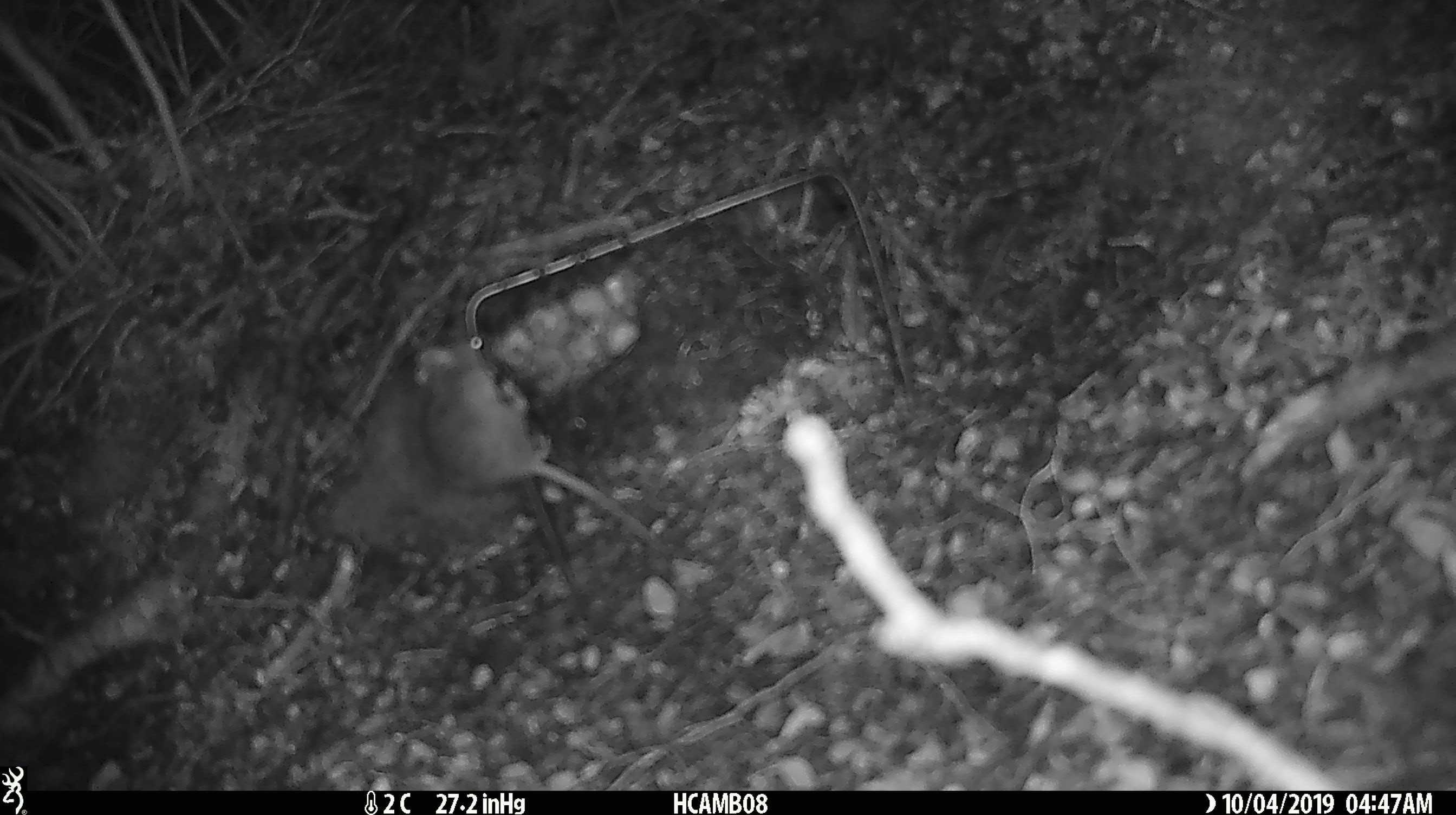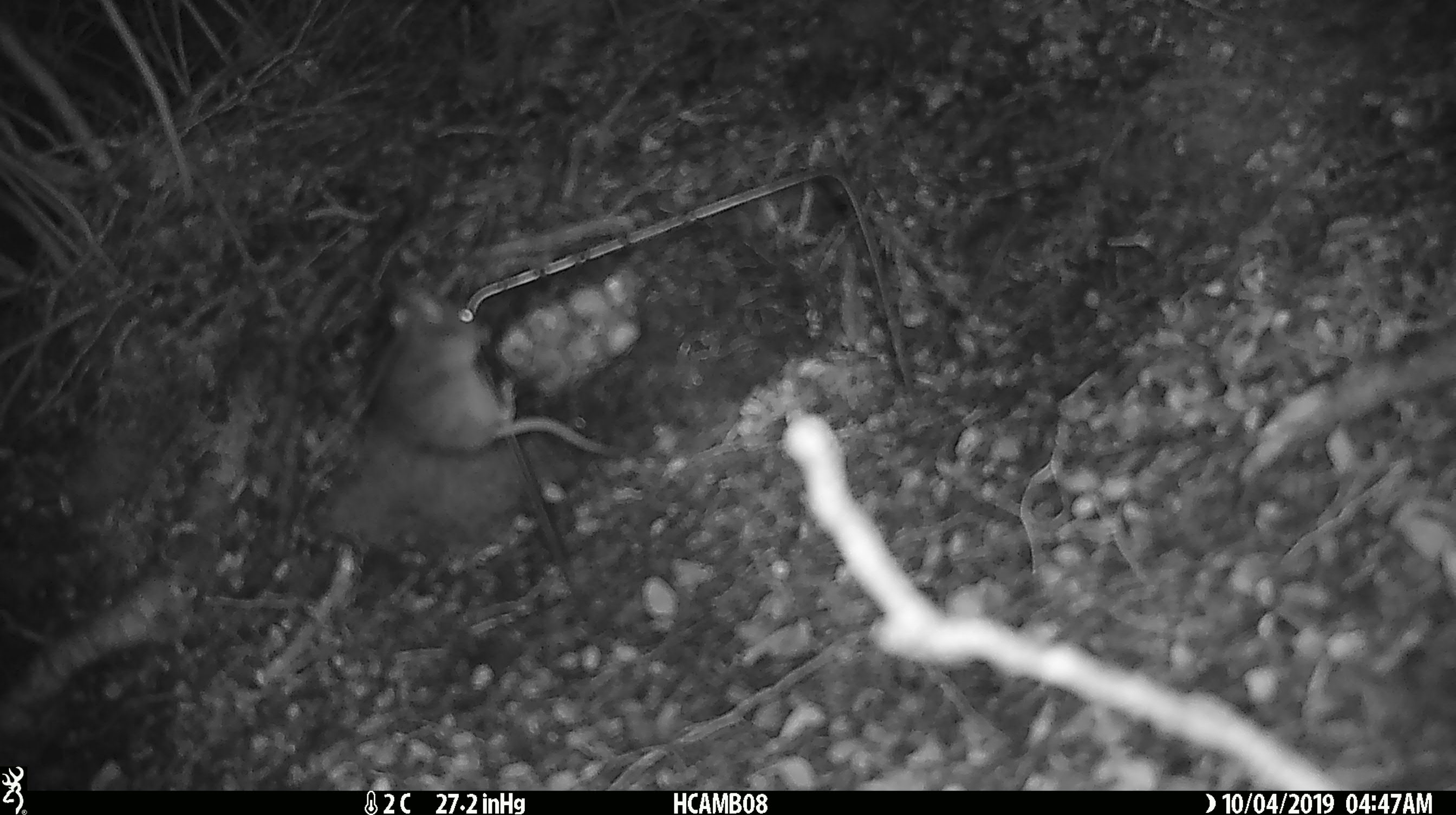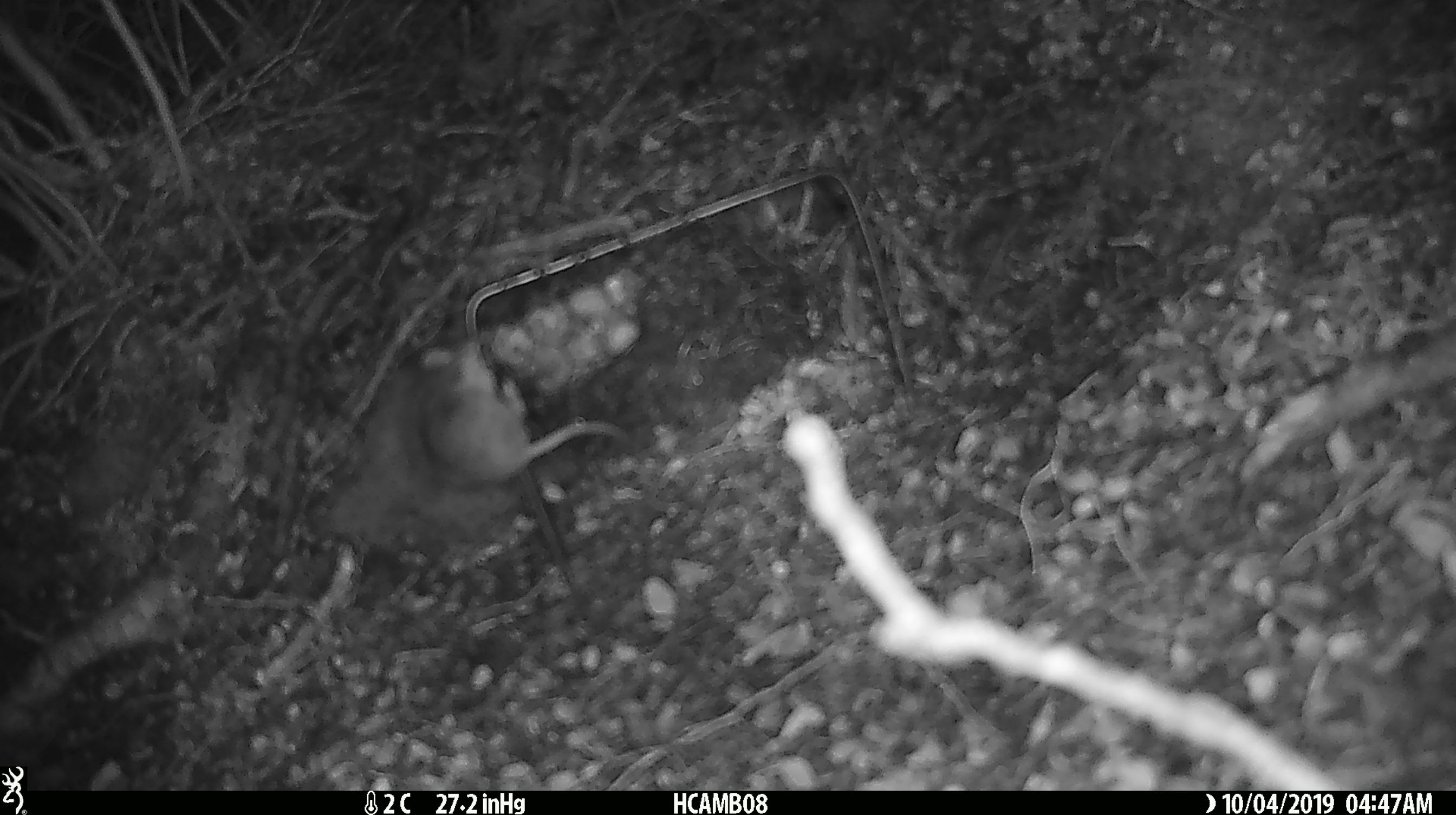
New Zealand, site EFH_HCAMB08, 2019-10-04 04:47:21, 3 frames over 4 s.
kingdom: Animalia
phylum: Chordata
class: Mammalia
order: Rodentia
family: Muridae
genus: Mus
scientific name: Mus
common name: mouse